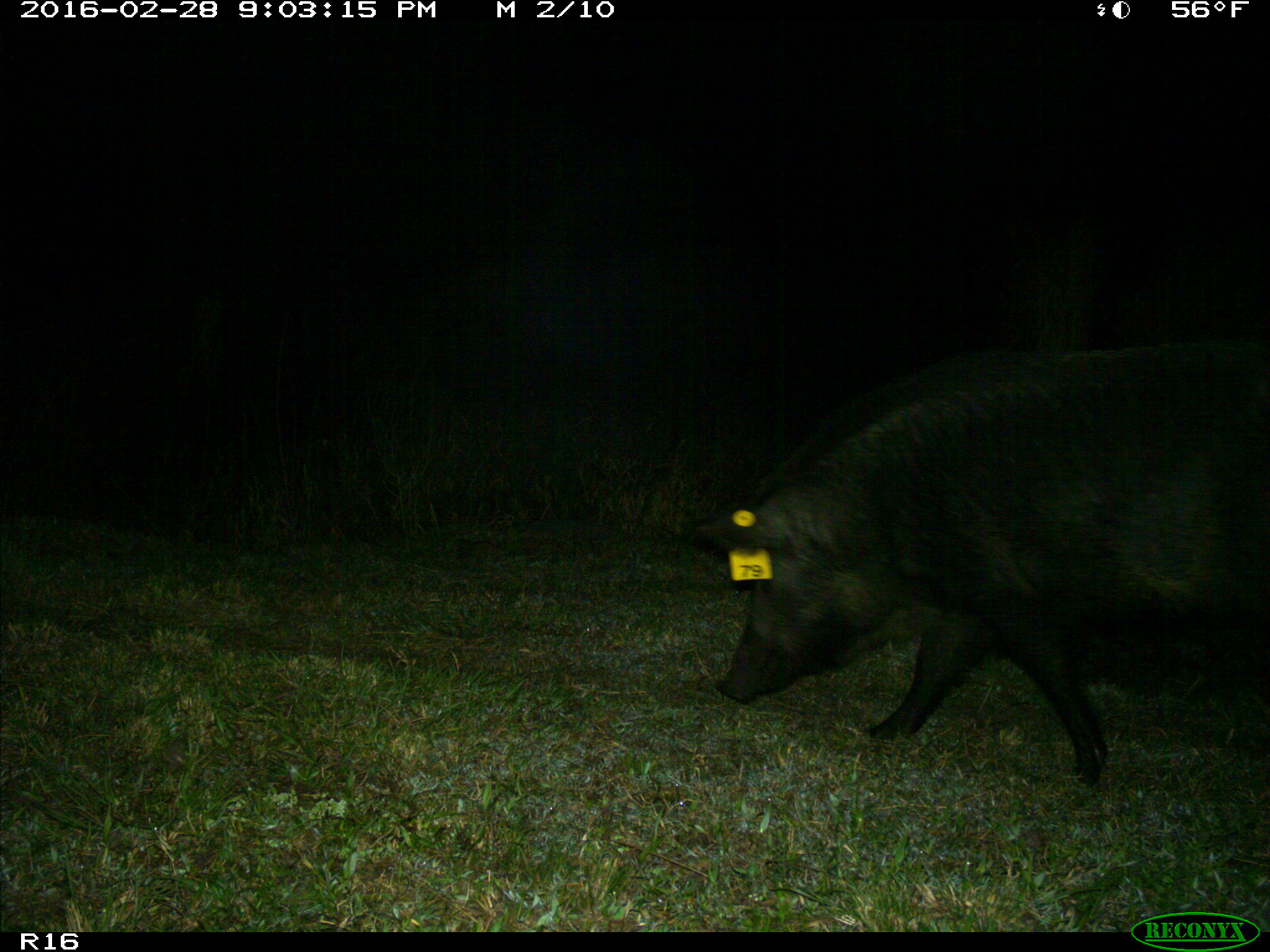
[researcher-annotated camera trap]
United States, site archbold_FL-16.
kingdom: Animalia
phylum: Chordata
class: Mammalia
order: Artiodactyla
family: Suidae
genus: Sus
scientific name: Sus scrofa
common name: wild boar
Sus scrofa (wild boar).